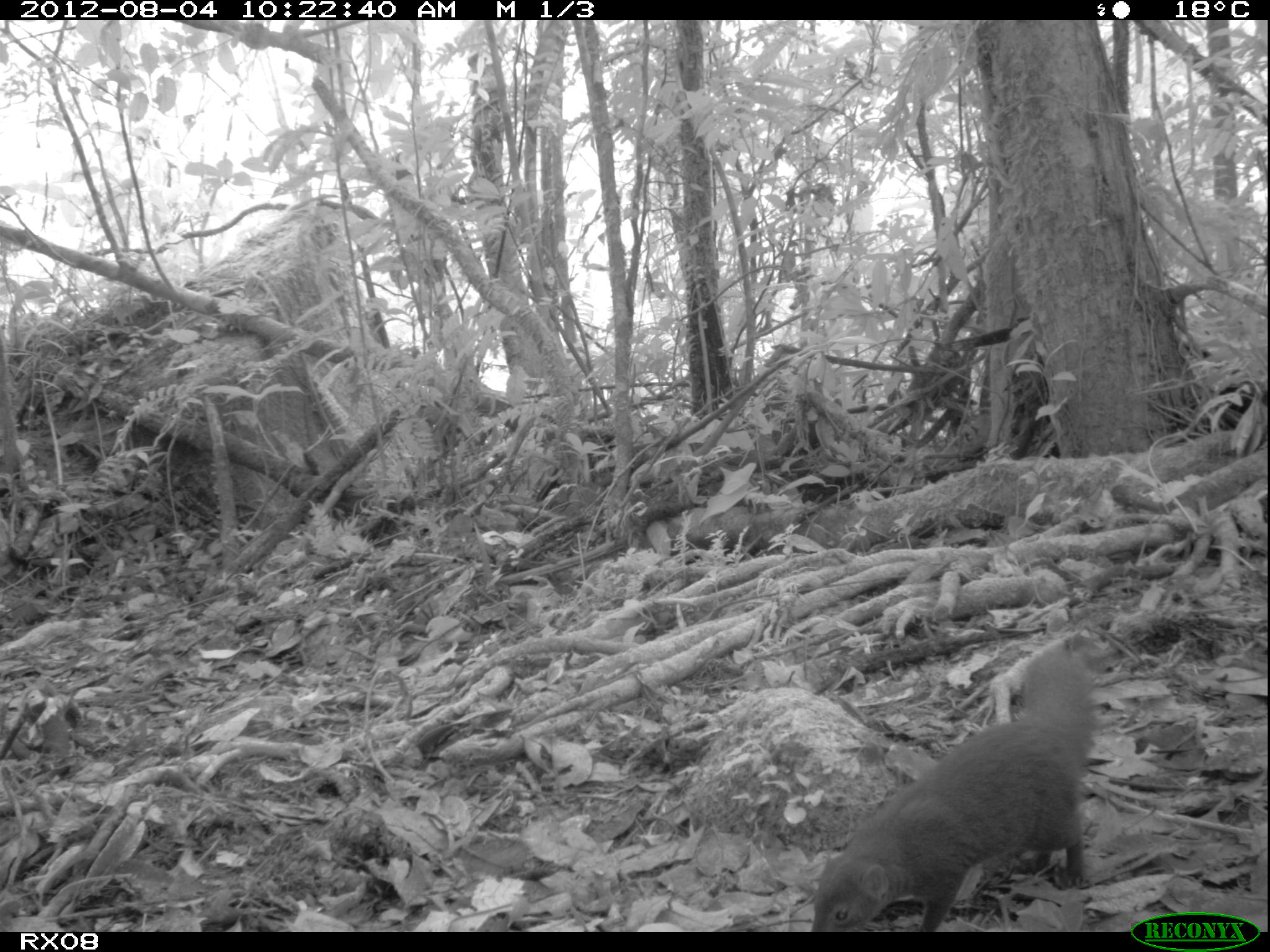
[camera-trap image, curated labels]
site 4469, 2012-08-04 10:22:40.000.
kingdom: Animalia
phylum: Chordata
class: Mammalia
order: Carnivora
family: Eupleridae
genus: Salanoia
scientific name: Salanoia concolor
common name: brown-tailed vontsira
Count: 1.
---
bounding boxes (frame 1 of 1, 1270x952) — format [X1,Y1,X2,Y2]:
salanoia concolor: [809,644,1101,932]